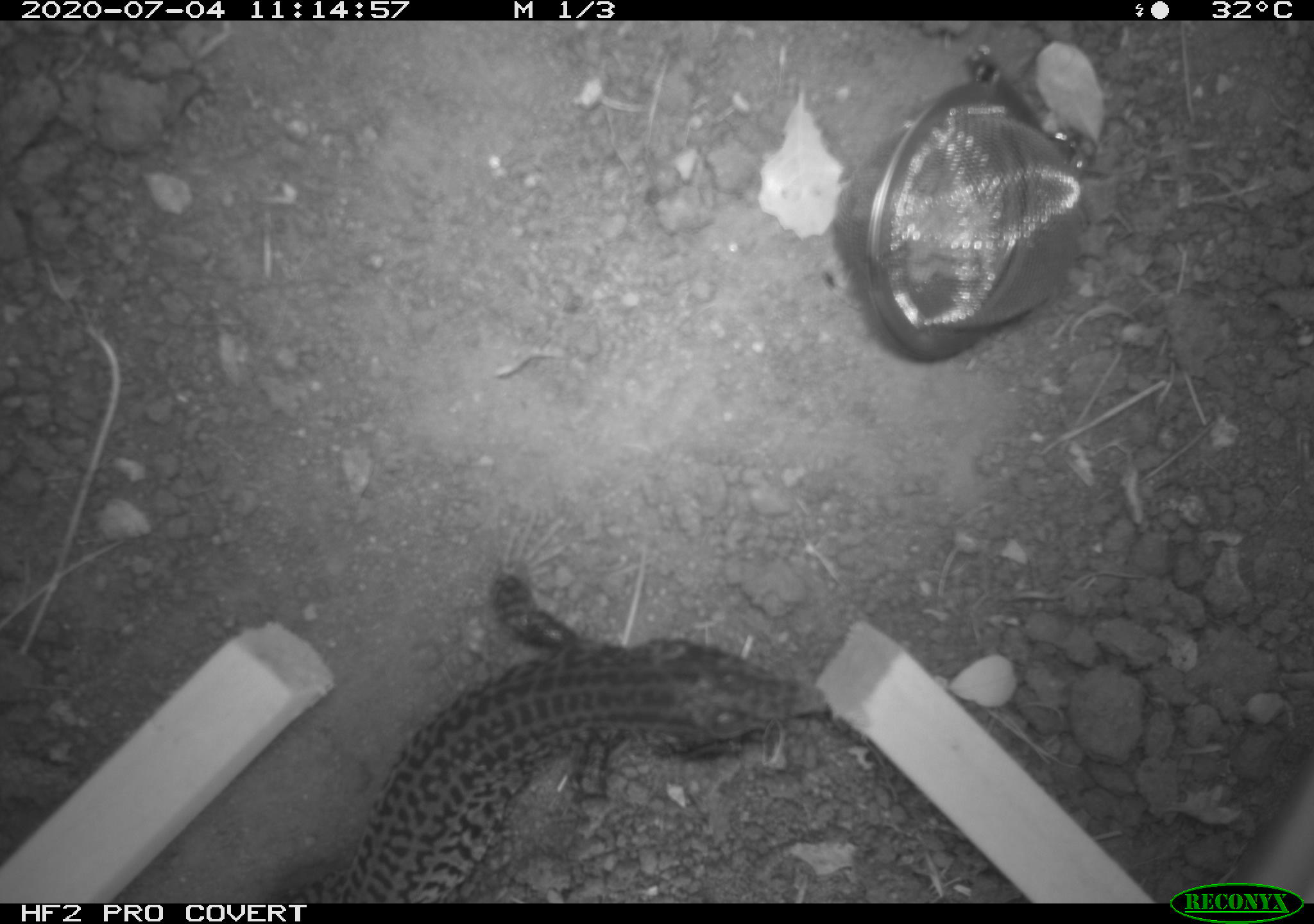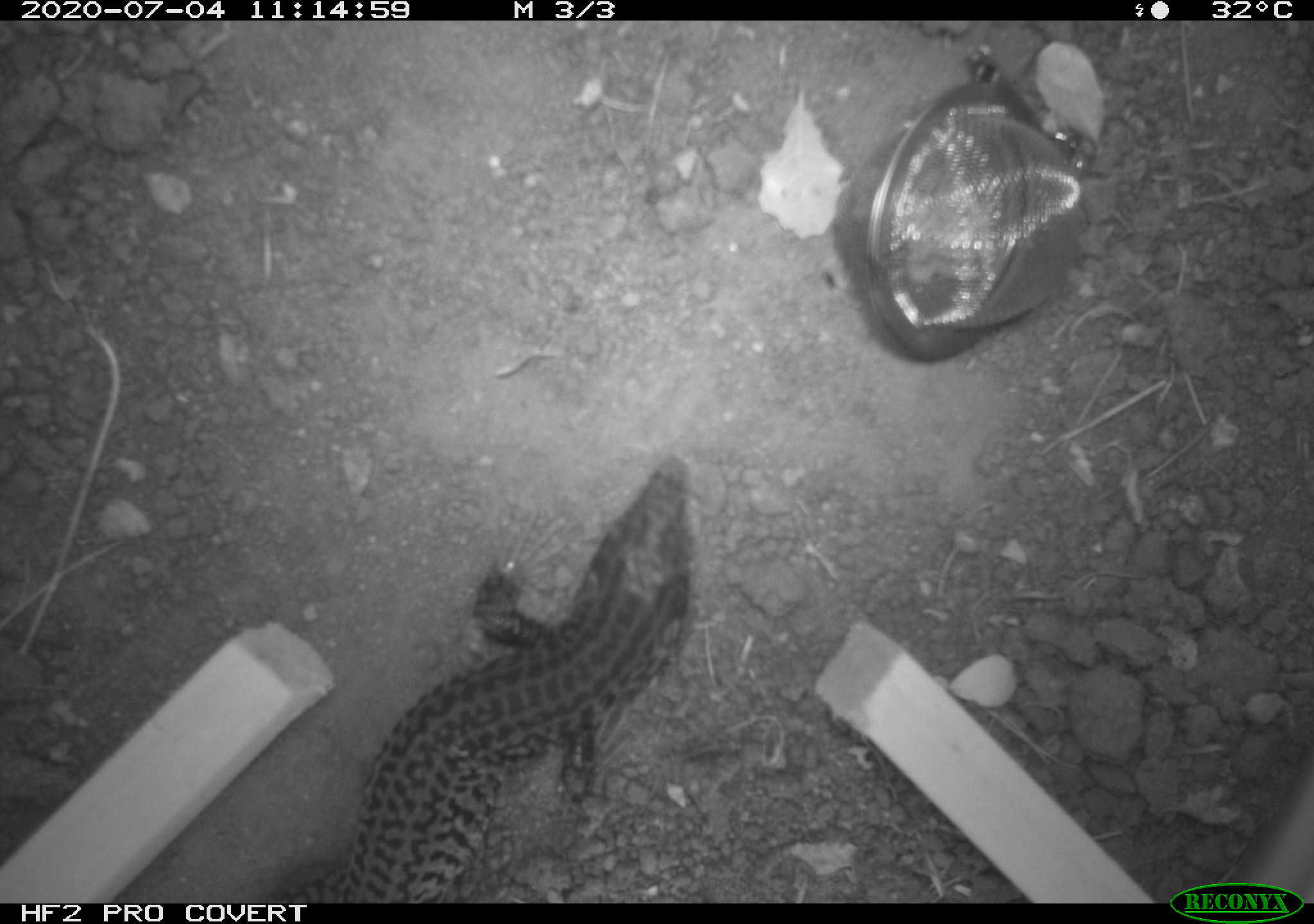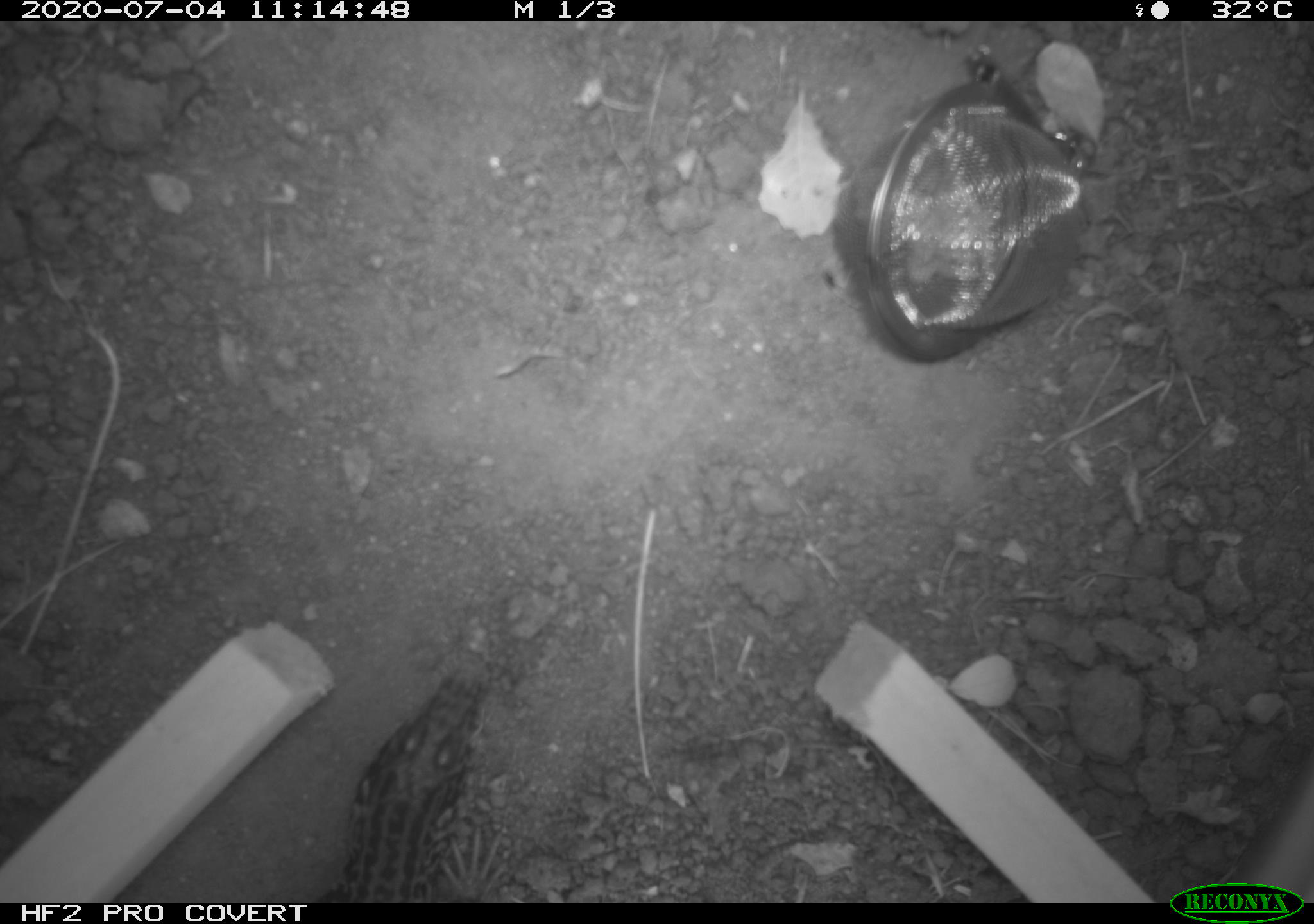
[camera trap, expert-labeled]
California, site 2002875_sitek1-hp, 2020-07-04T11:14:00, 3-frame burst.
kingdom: Animalia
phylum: Chordata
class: Reptilia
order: Squamata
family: Teiidae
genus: Aspidoscelis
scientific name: Aspidoscelis tigris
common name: western whiptail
Western whiptail (Aspidoscelis tigris).